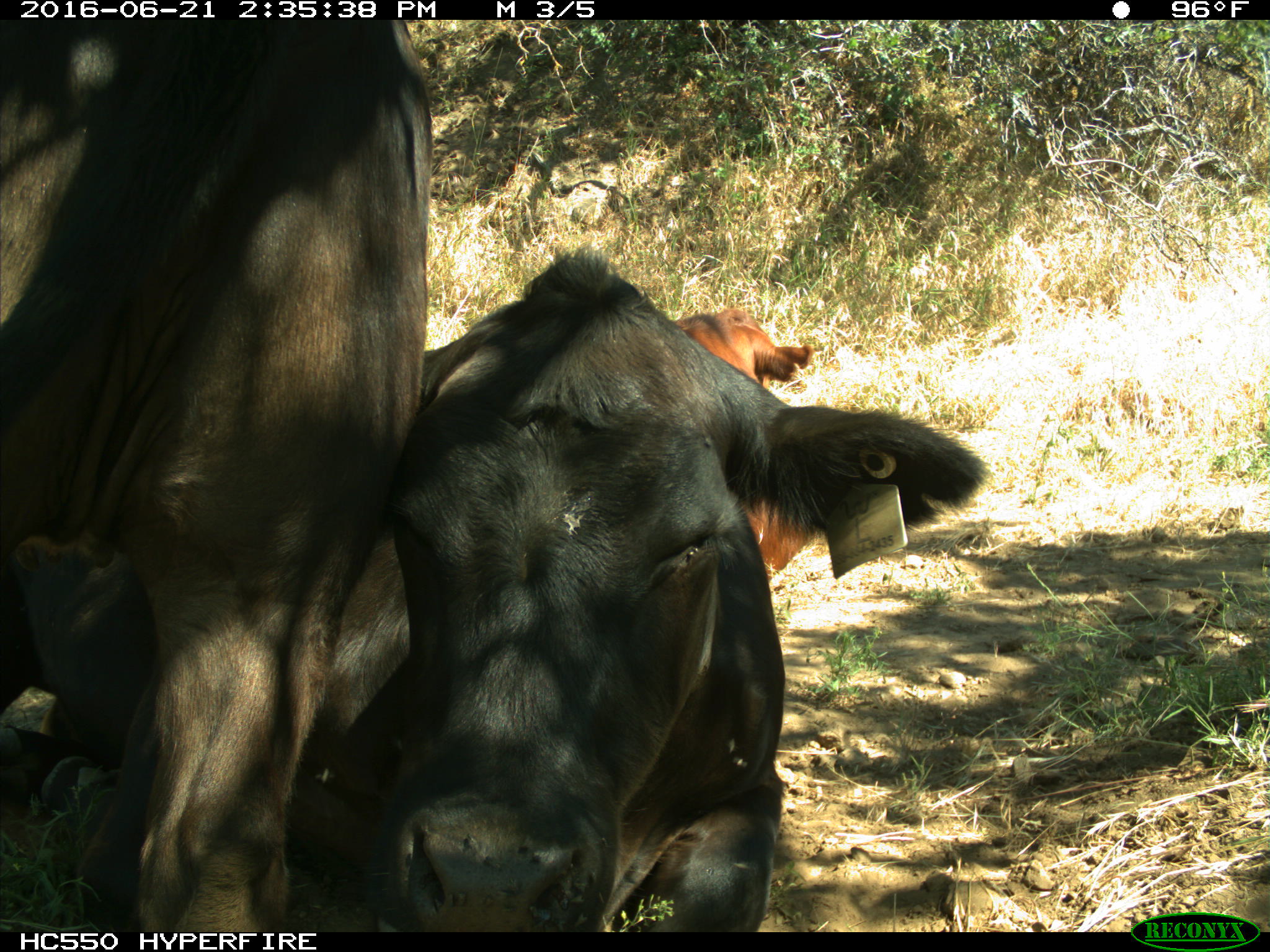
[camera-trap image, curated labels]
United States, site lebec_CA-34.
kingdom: Animalia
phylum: Chordata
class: Mammalia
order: Artiodactyla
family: Bovidae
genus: Bos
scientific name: Bos taurus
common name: domestic cow